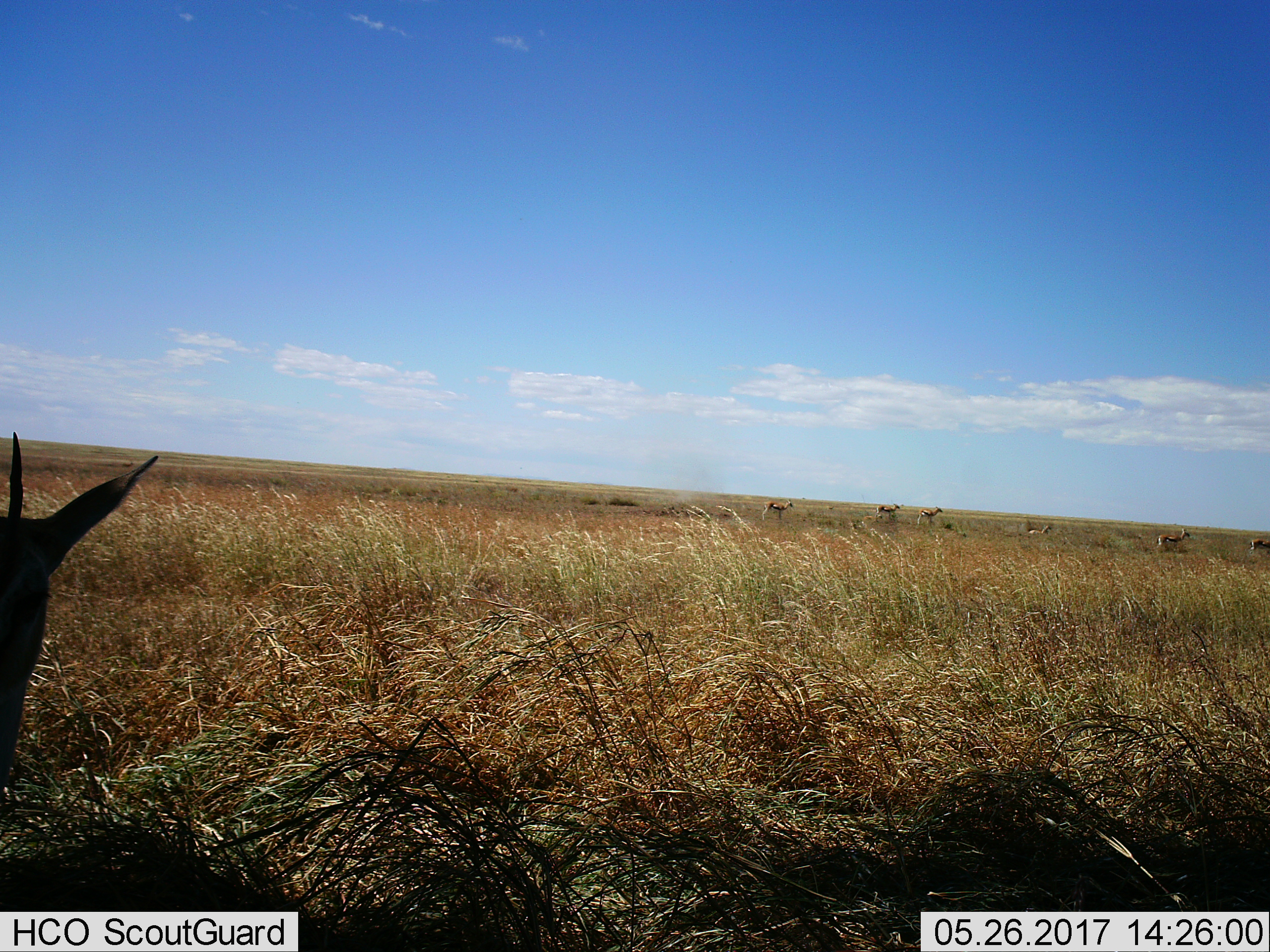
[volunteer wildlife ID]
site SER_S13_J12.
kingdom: Animalia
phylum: Chordata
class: Mammalia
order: Artiodactyla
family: Bovidae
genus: Eudorcas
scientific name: Eudorcas thomsonii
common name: thomson's gazelle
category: gazellethomsons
Gazellethomsons (thomson's gazelle) (Eudorcas thomsonii), count 7. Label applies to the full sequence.